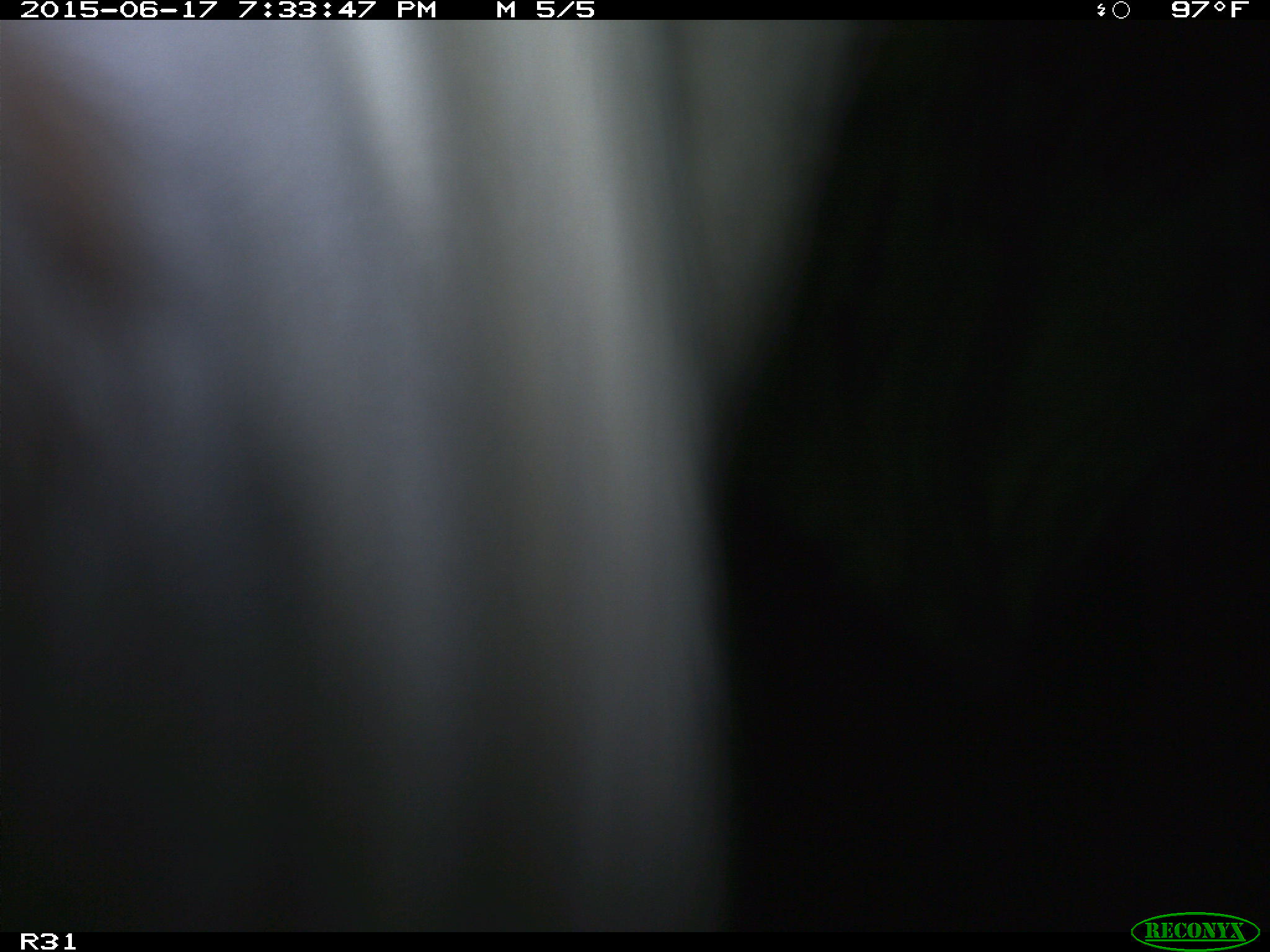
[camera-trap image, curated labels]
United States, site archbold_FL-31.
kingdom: Animalia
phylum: Chordata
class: Mammalia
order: Artiodactyla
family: Bovidae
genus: Bos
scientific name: Bos taurus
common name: domestic cow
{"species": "Bos taurus (domestic cow)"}